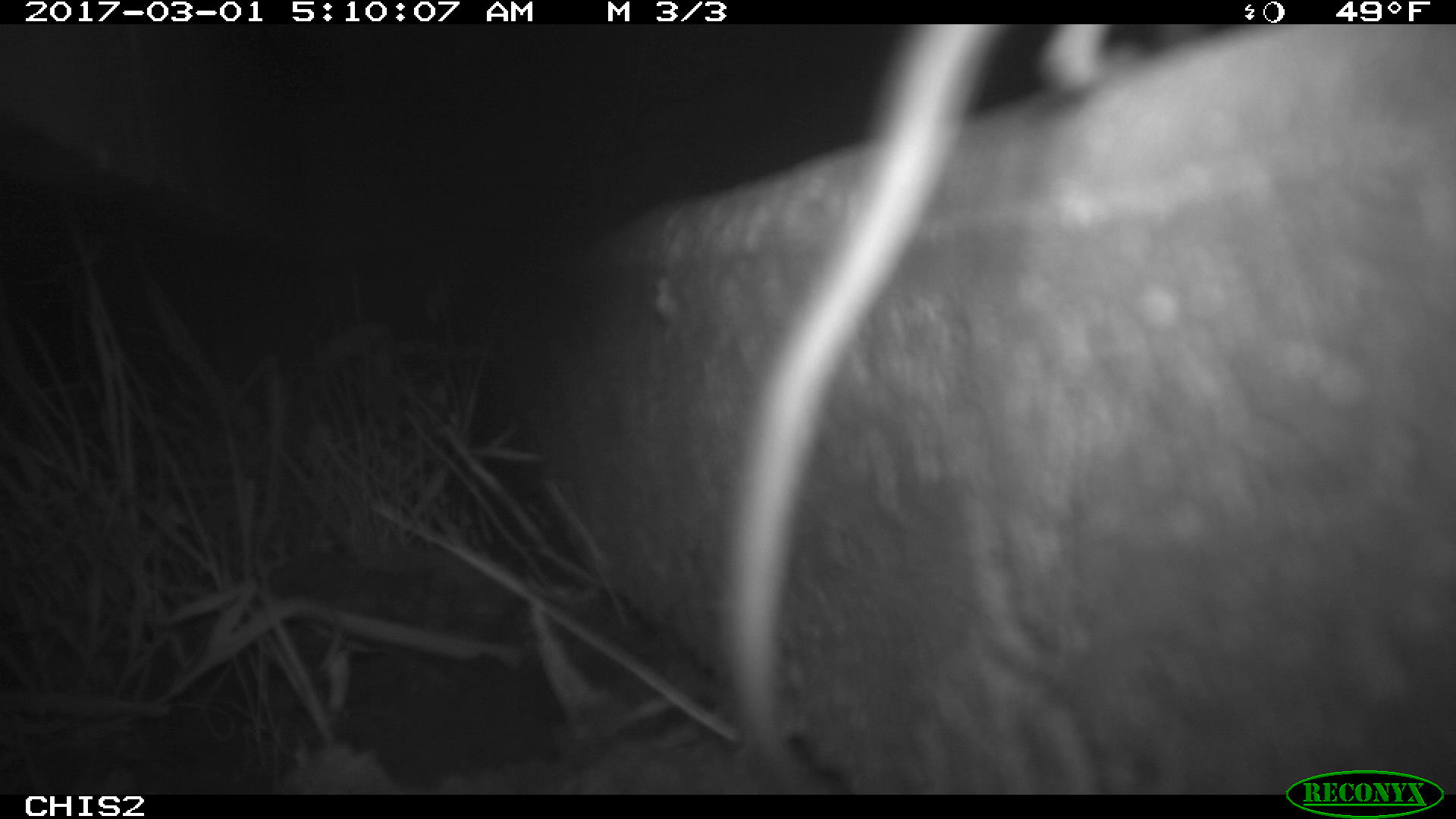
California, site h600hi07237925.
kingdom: Animalia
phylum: Chordata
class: Mammalia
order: Rodentia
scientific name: Rodentia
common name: rodent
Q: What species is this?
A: Rodent (Rodentia).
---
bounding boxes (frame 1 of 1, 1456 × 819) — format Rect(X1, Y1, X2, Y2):
rodent: Rect(715, 23, 1205, 794)